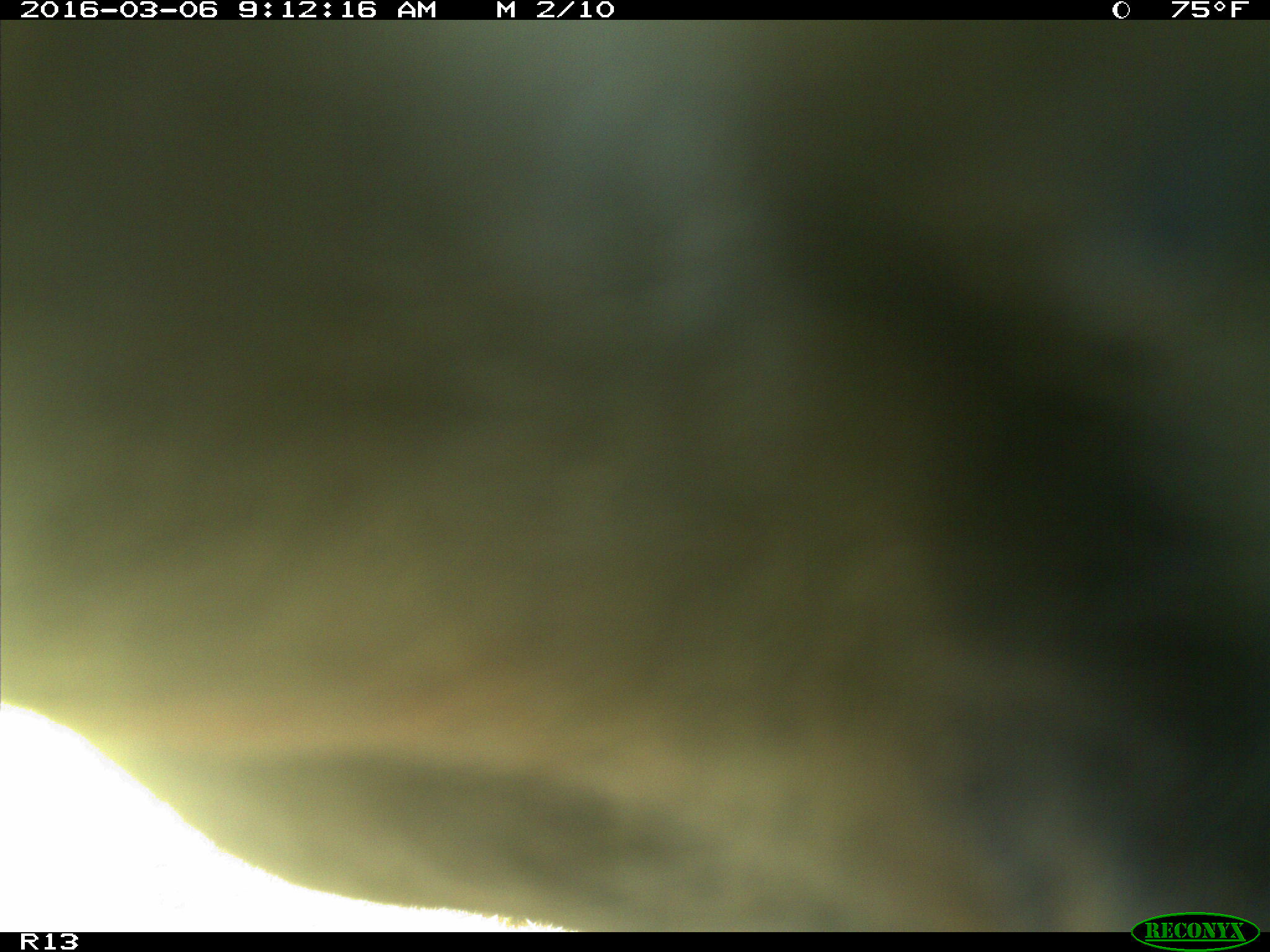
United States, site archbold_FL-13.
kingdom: Animalia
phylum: Chordata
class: Mammalia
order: Artiodactyla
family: Bovidae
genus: Bos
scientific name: Bos taurus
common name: domestic cow